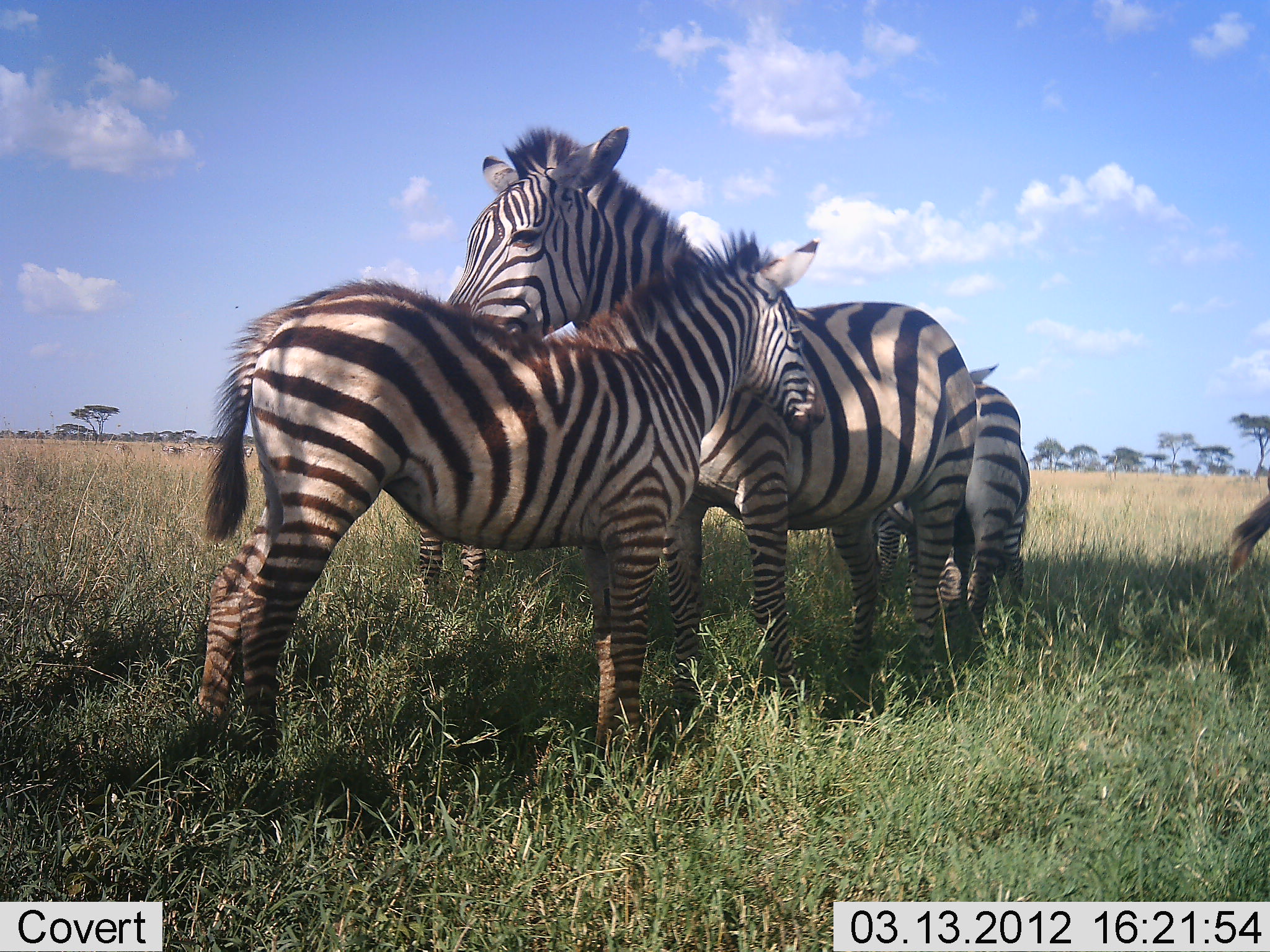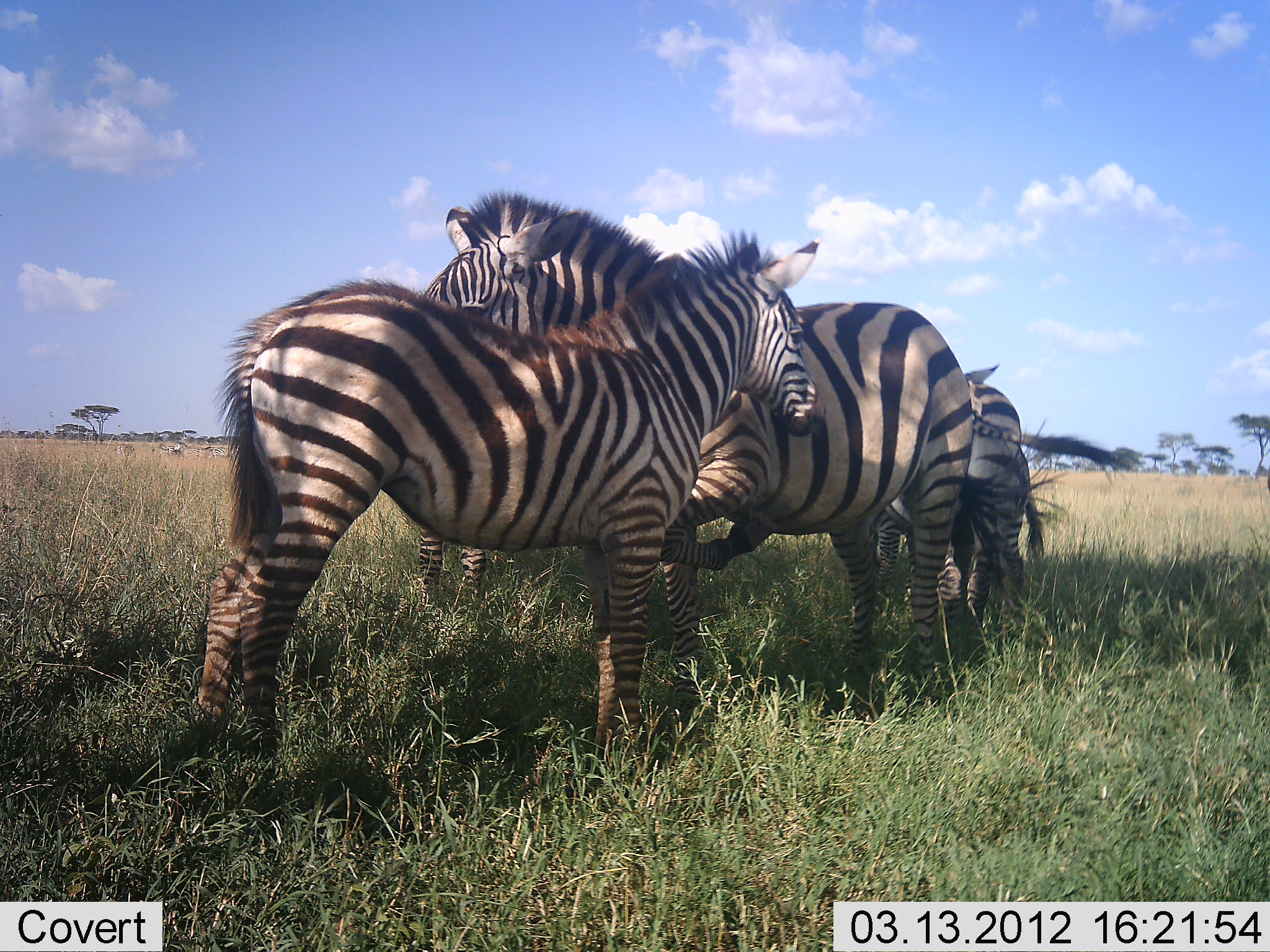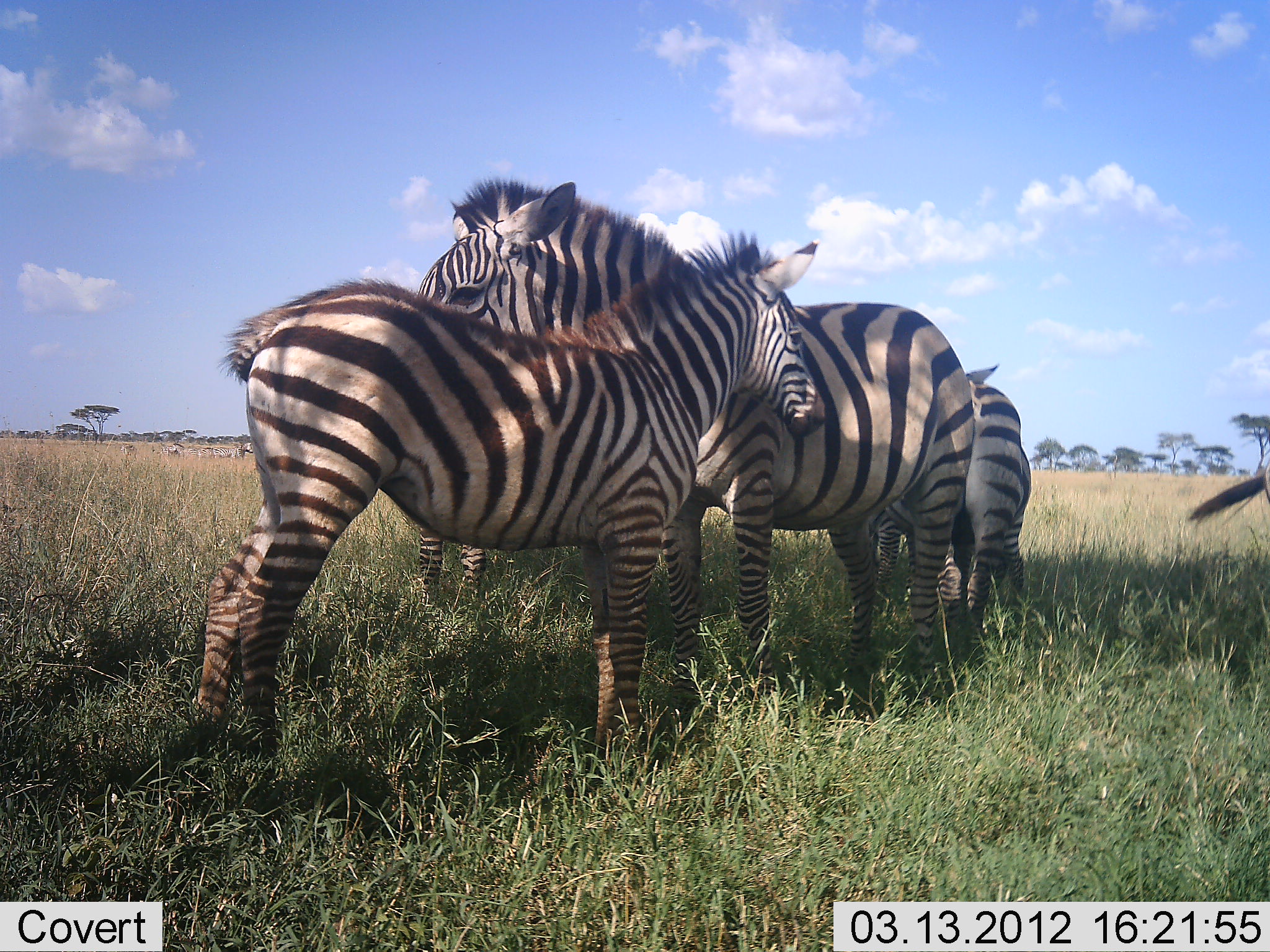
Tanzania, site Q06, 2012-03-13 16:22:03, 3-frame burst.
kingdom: Animalia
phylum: Chordata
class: Mammalia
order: Perissodactyla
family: Equidae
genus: Equus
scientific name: Equus quagga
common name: plains zebra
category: zebra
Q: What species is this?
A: Zebra (plains zebra) (Equus quagga).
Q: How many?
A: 4.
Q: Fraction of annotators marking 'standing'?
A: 85%.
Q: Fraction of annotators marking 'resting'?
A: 15%.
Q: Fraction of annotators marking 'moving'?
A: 0%.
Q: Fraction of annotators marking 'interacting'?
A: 23%.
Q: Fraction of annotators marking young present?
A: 31%.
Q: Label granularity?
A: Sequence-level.